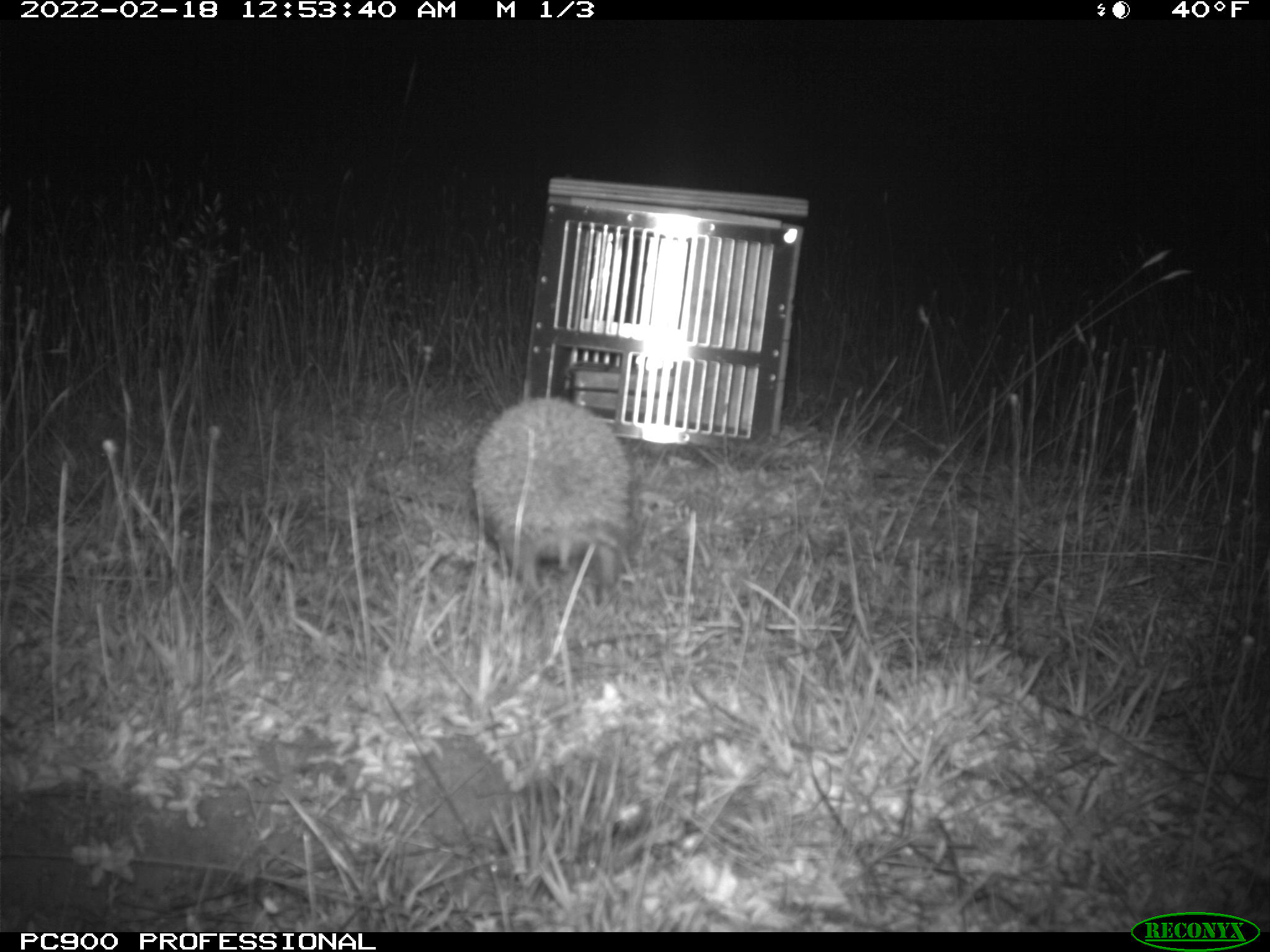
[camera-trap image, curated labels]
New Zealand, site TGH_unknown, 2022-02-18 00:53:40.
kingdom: Animalia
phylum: Chordata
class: Mammalia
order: Eulipotyphla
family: Erinaceidae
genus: Erinaceus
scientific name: Erinaceus europaeus europaeus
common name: european hedgehog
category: hedgehog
Hedgehog (european hedgehog) (Erinaceus europaeus europaeus).